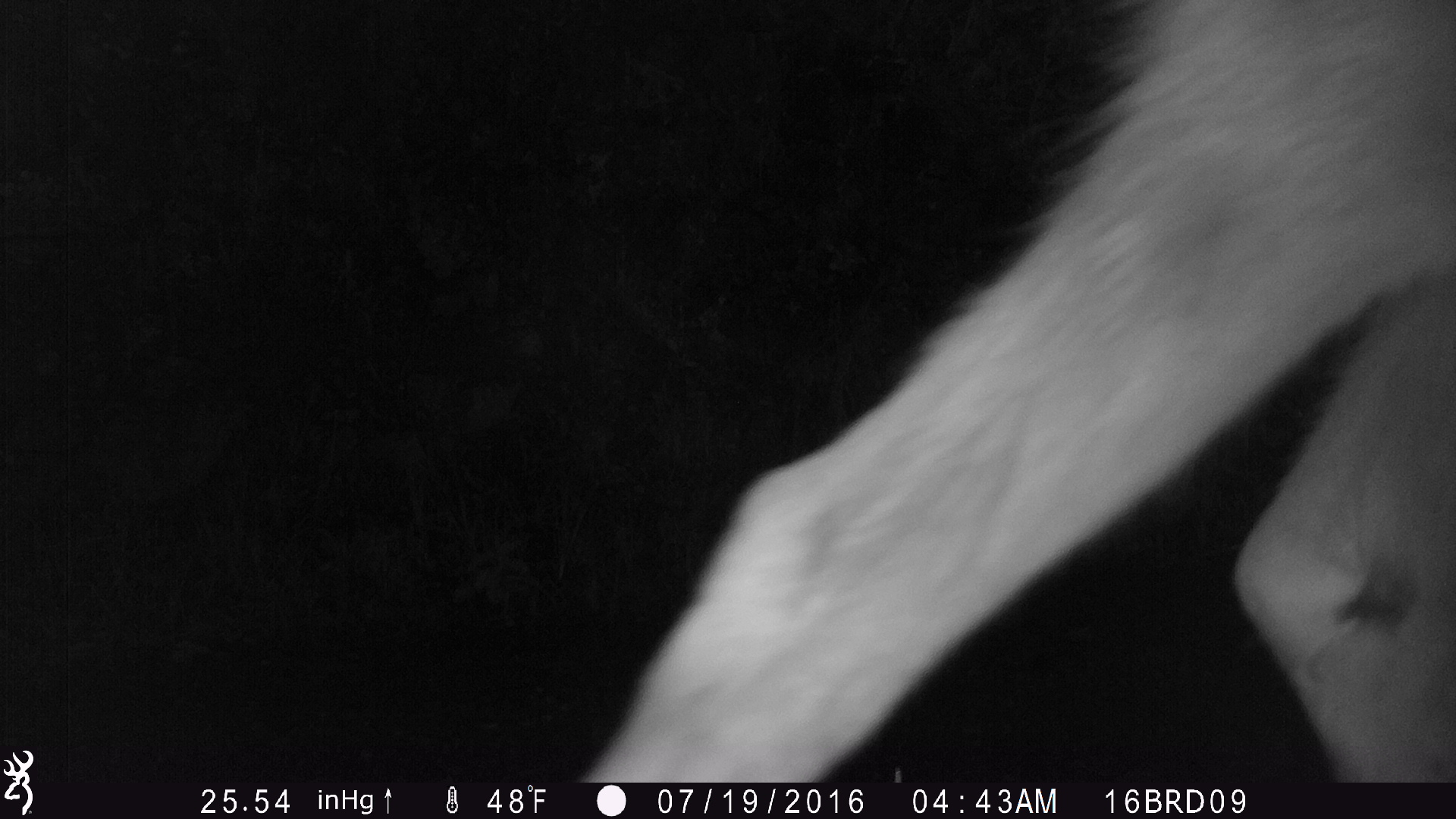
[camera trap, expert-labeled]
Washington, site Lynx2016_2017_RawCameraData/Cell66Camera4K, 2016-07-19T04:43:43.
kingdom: Animalia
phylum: Chordata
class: Mammalia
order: Artiodactyla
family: Cervidae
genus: Odocoileus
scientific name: Odocoileus hemionus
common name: mule deer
Odocoileus hemionus (mule deer). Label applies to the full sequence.